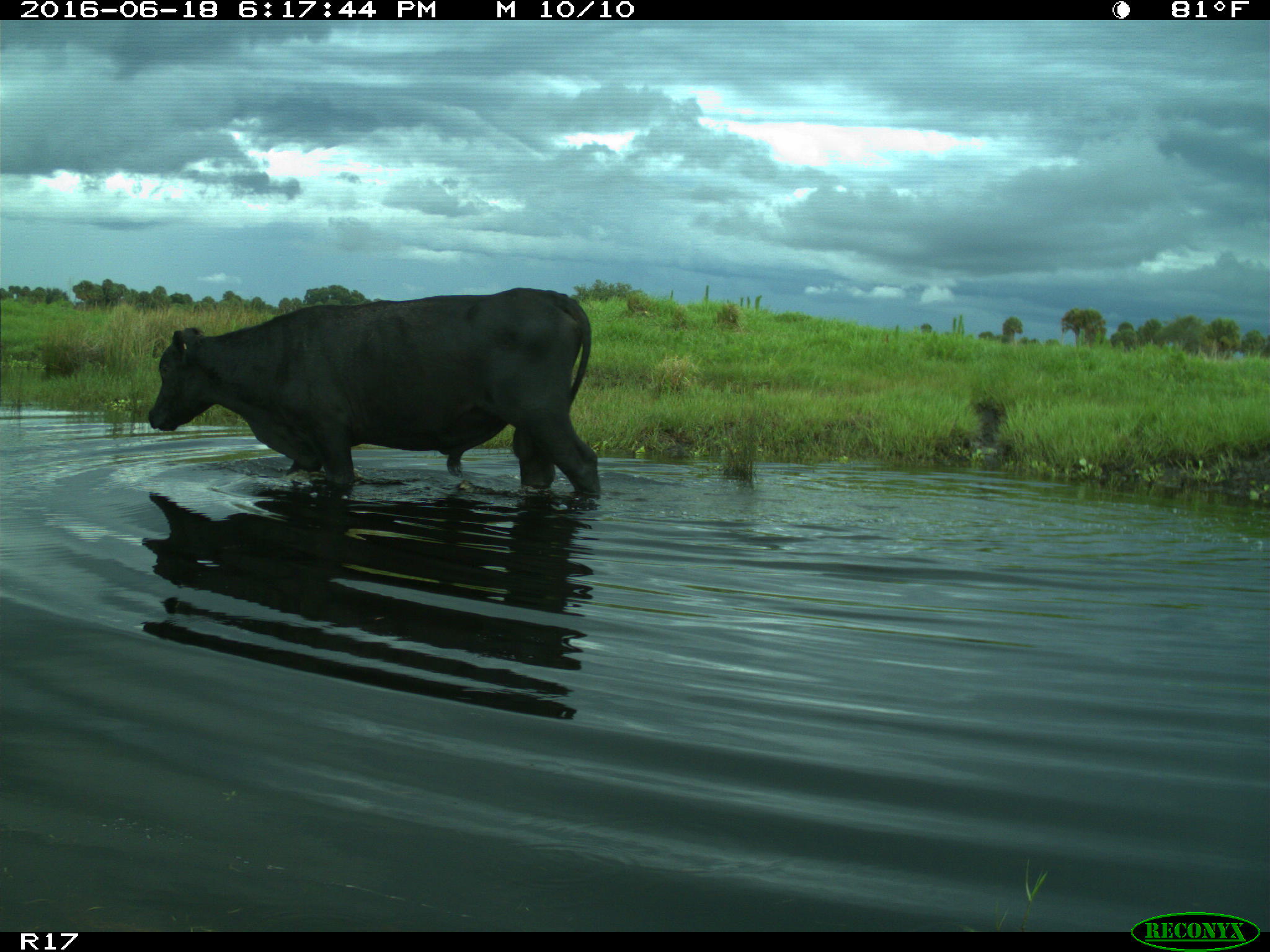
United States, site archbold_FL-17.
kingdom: Animalia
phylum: Chordata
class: Mammalia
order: Artiodactyla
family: Bovidae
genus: Bos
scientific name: Bos taurus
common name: domestic cow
Bos taurus (domestic cow).